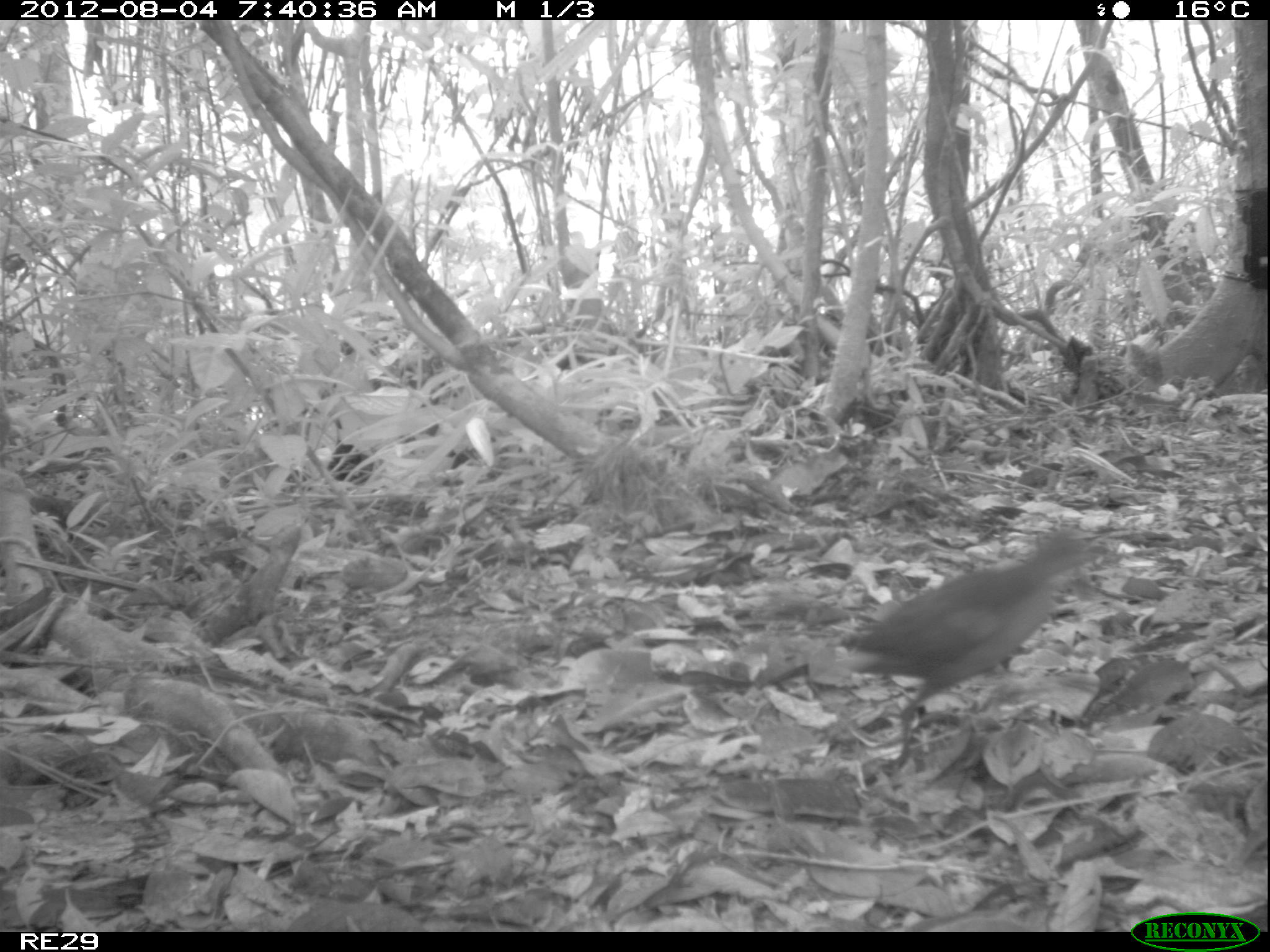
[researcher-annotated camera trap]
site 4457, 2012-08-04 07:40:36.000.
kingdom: Animalia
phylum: Chordata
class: Aves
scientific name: Aves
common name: bird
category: unknown bird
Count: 3.